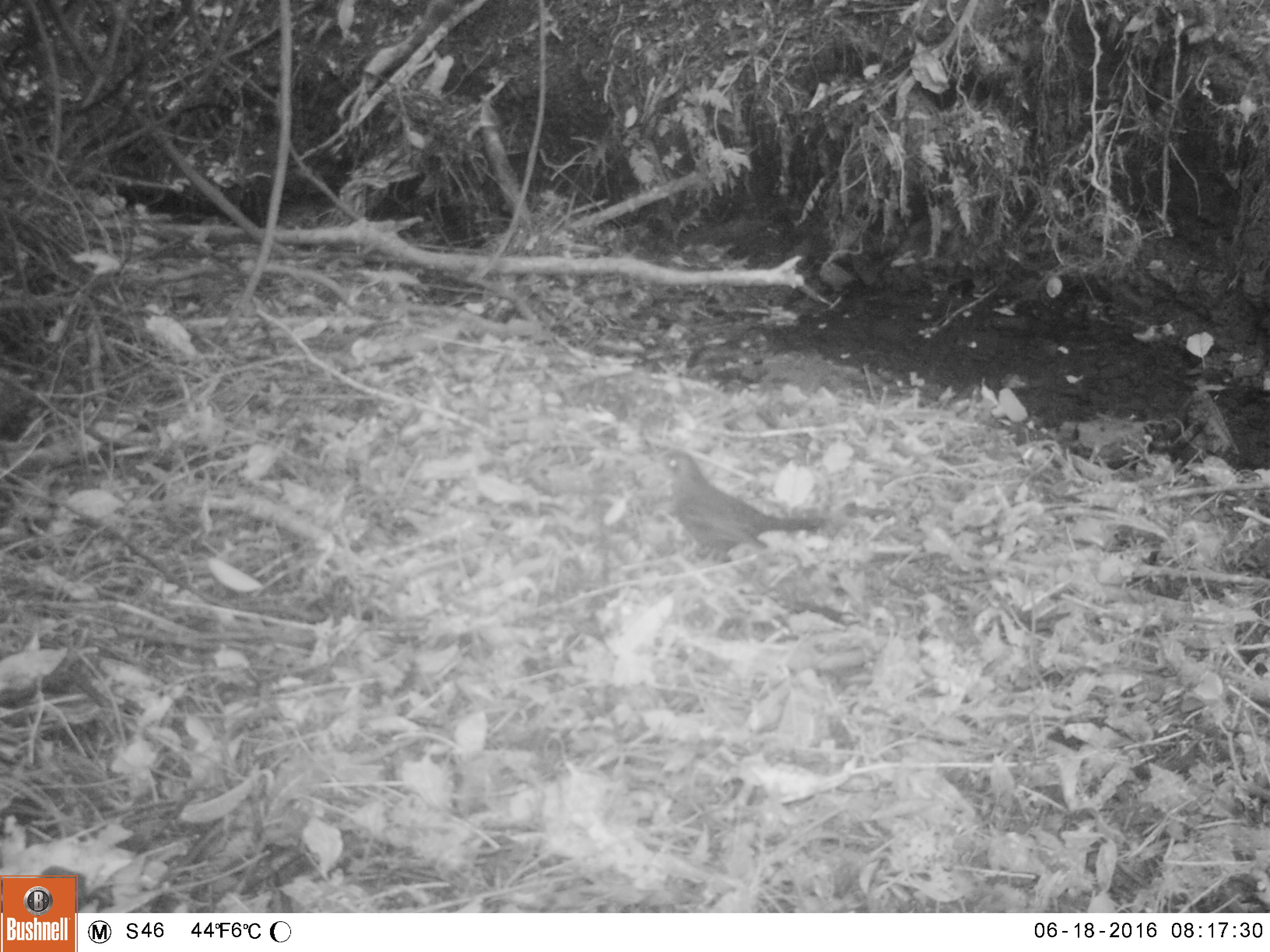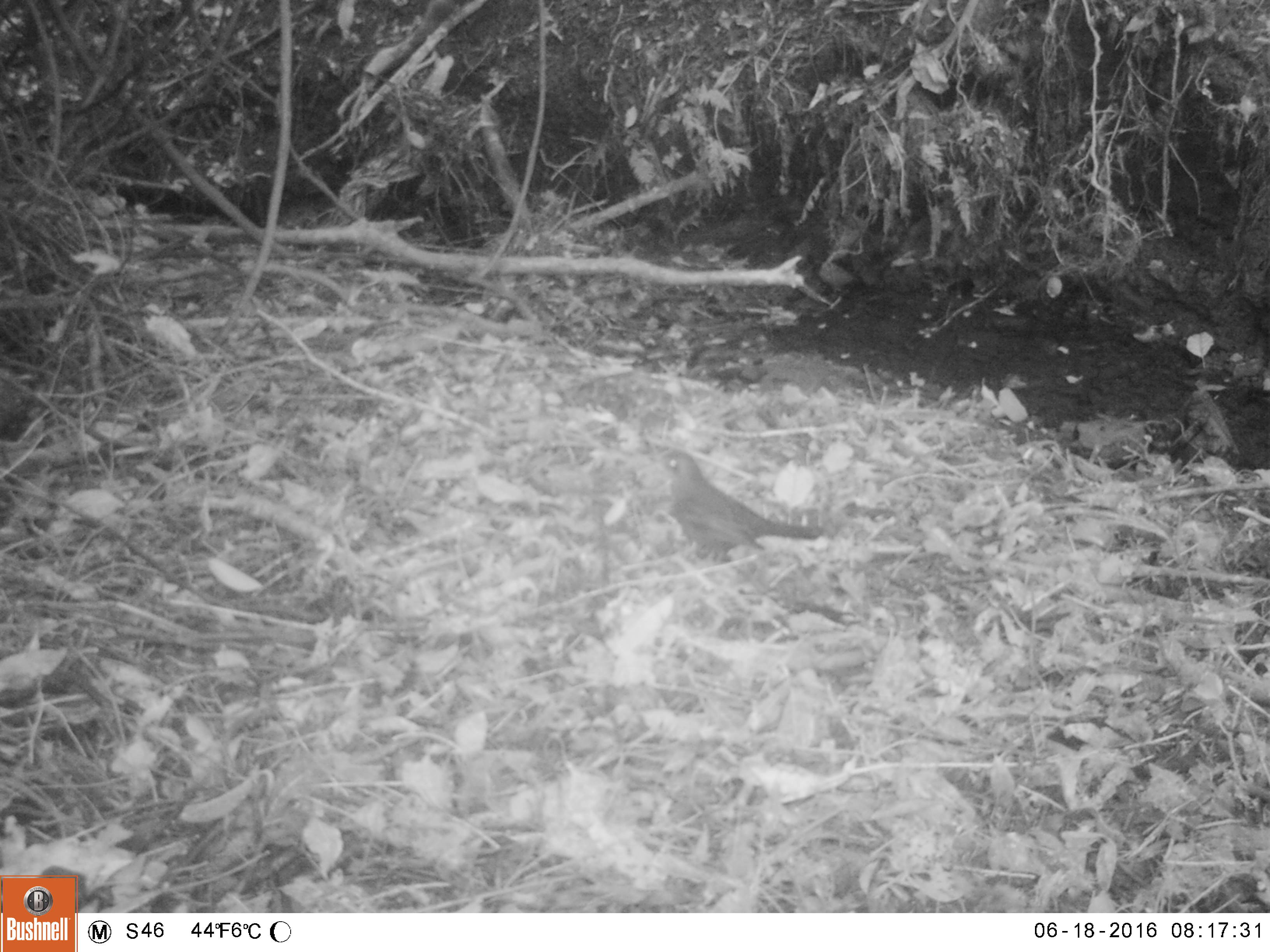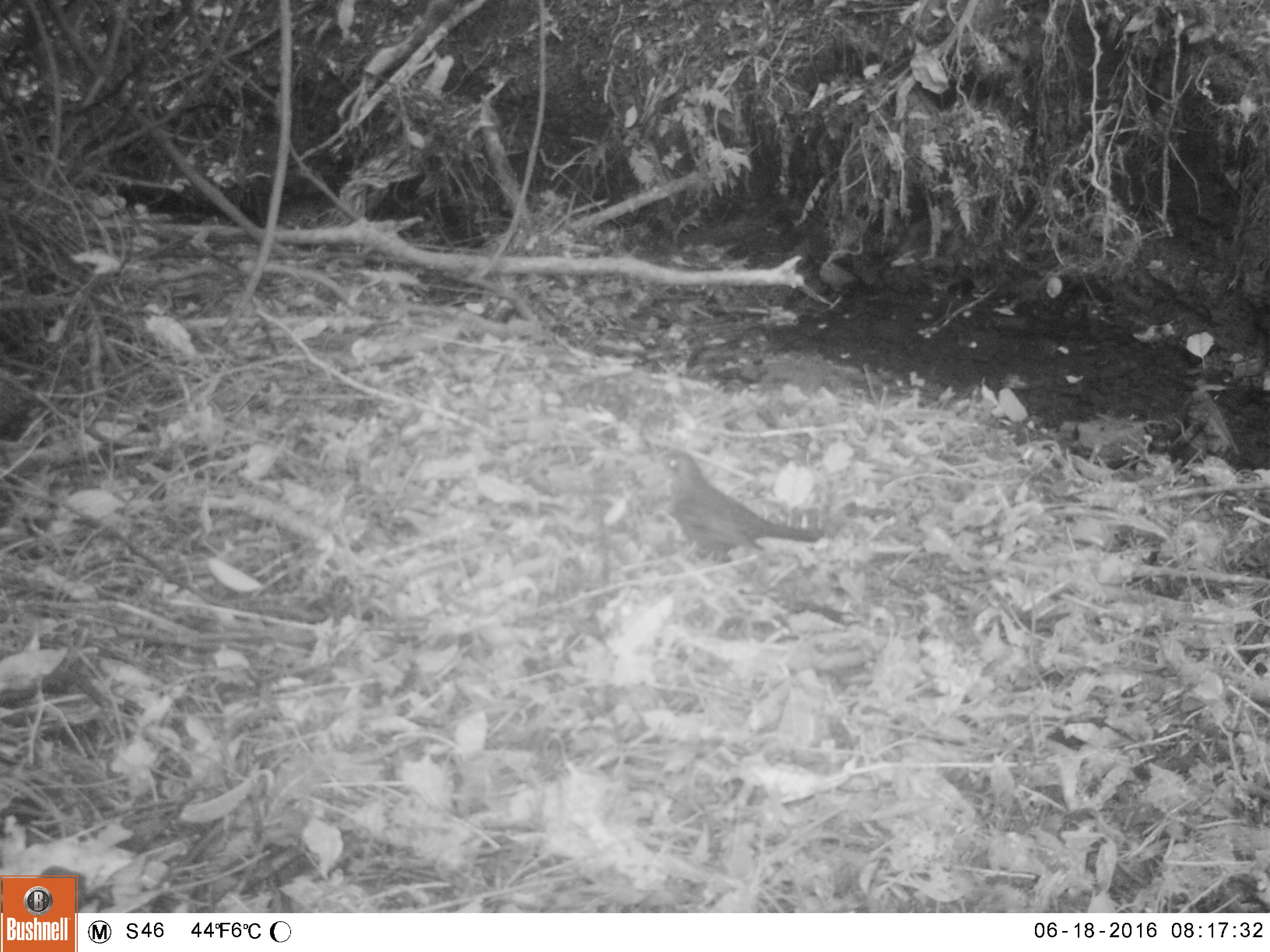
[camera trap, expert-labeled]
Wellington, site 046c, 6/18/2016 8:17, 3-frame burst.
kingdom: Animalia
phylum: Chordata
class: Aves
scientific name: Aves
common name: bird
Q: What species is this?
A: Bird (Aves).